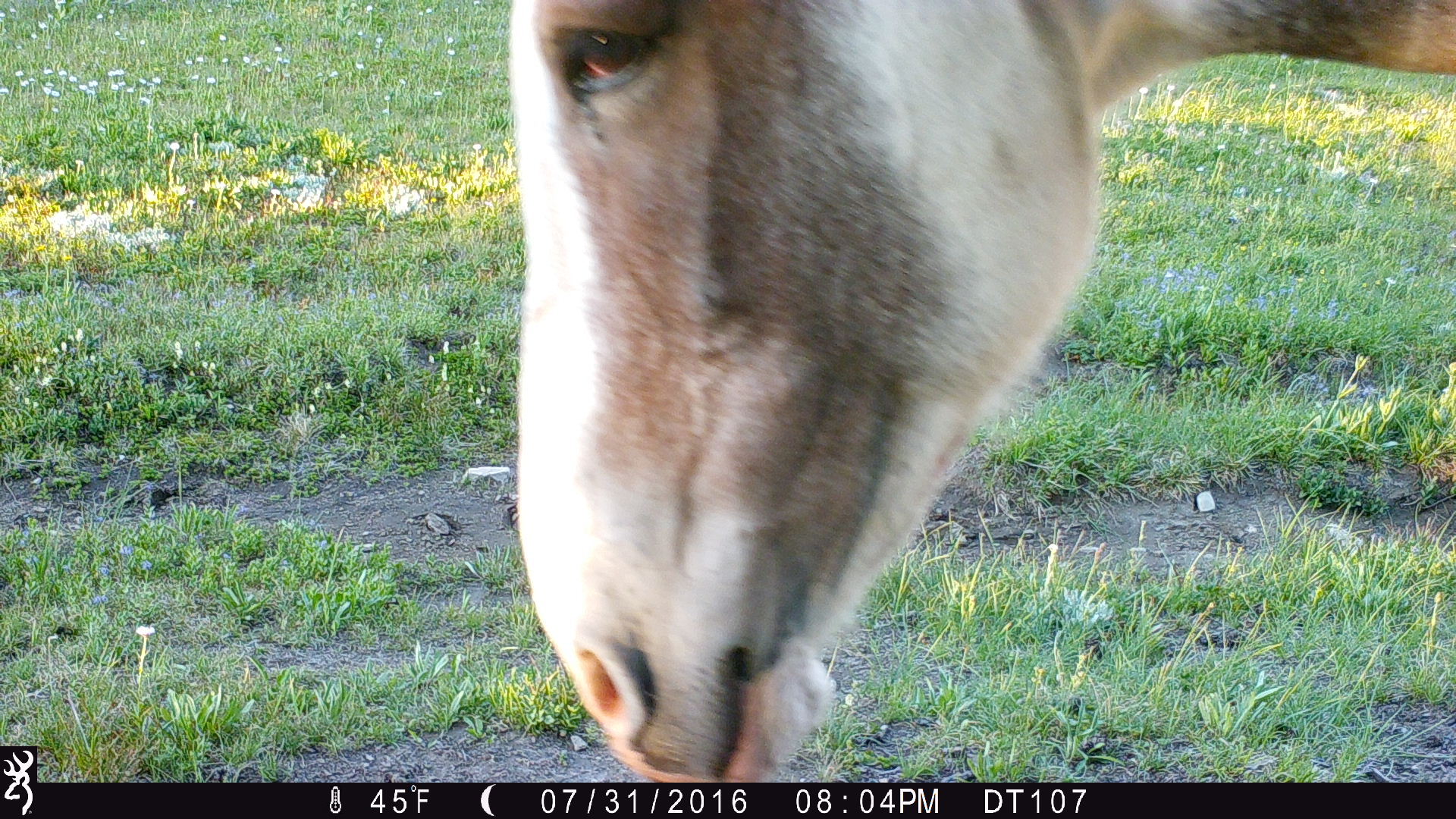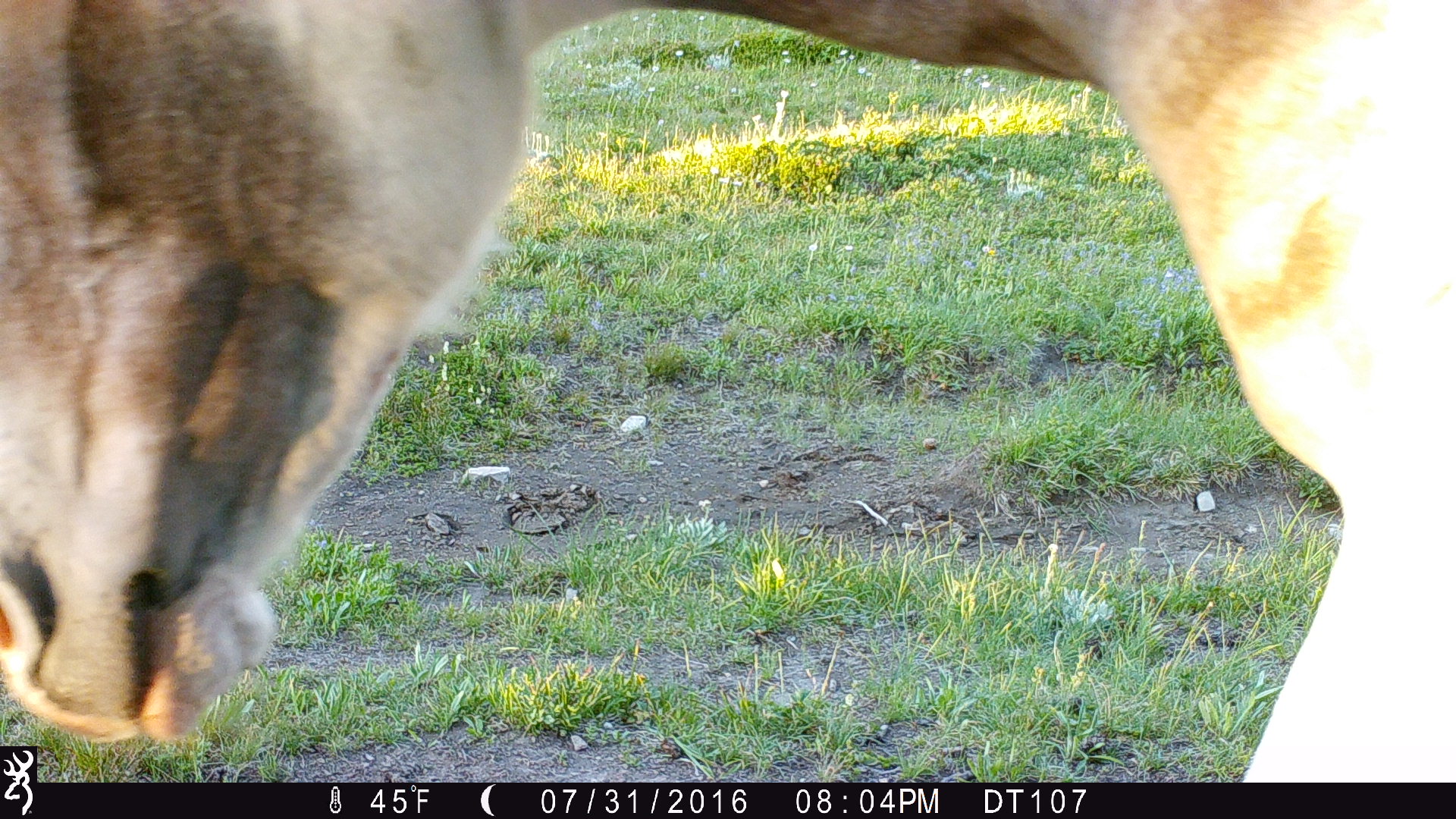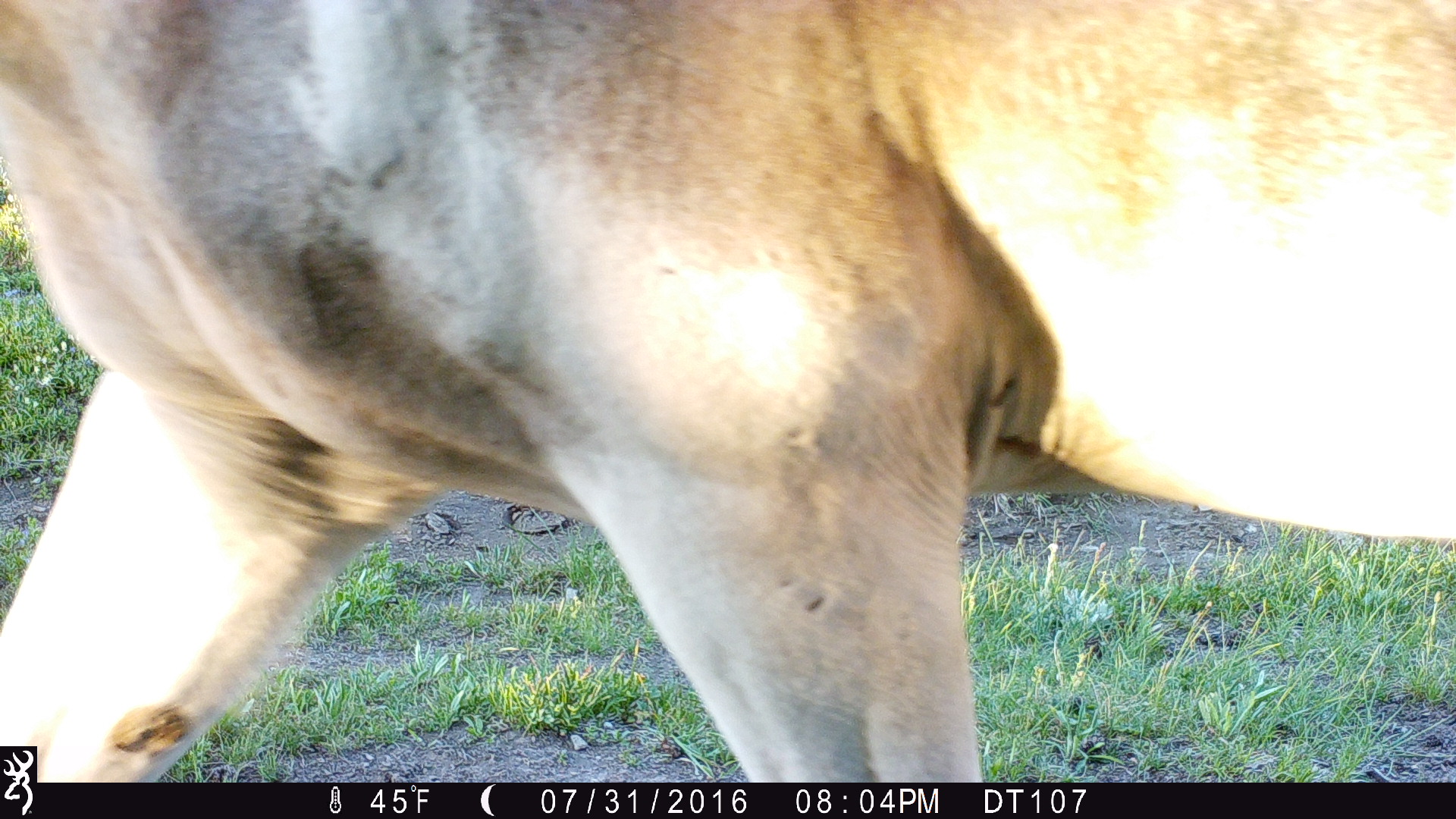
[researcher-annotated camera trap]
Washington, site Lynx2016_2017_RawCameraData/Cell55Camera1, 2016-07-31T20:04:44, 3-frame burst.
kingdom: Animalia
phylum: Chordata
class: Mammalia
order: Perissodactyla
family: Equidae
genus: Equus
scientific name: Equus caballus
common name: domestic horse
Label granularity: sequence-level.